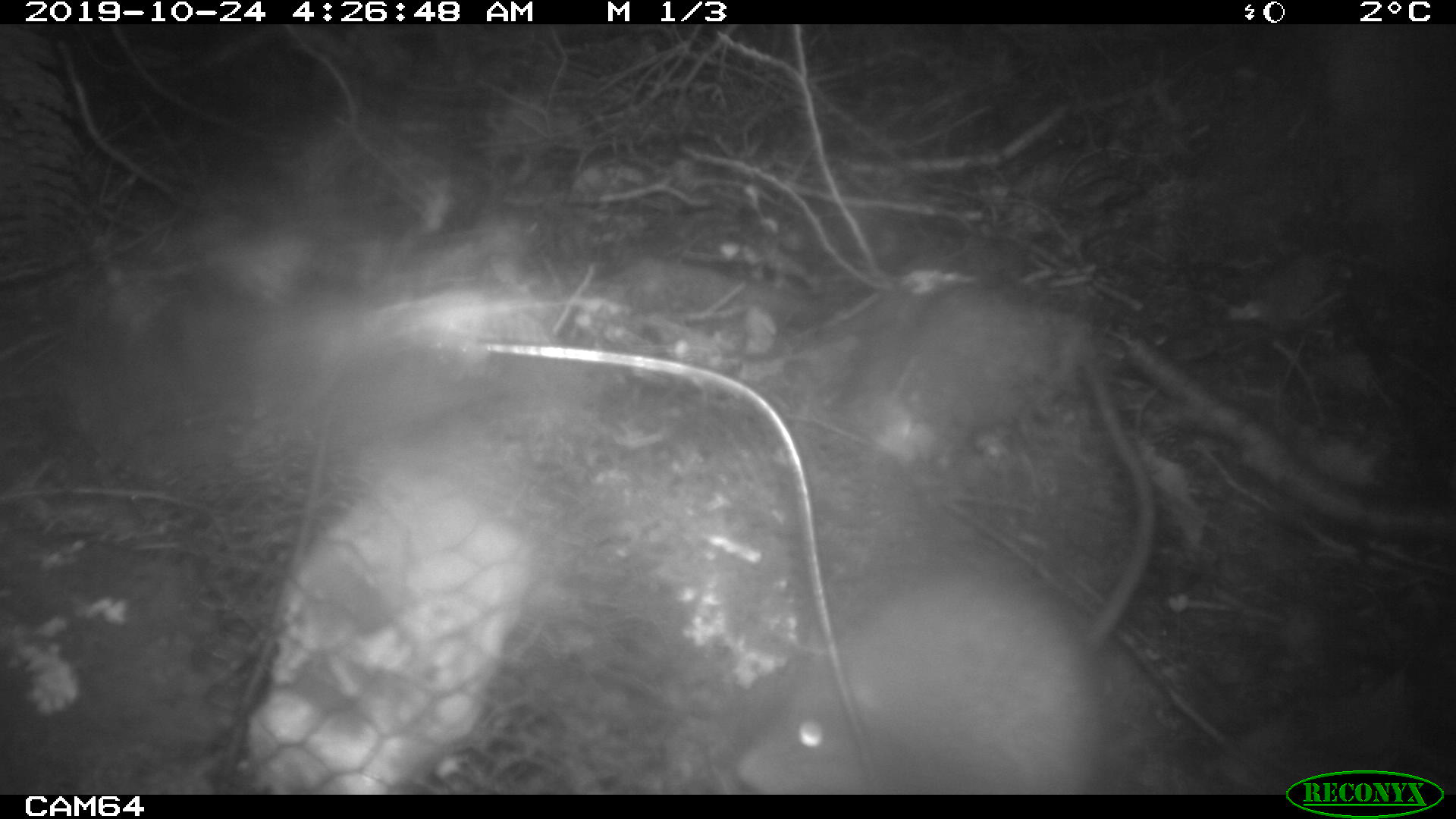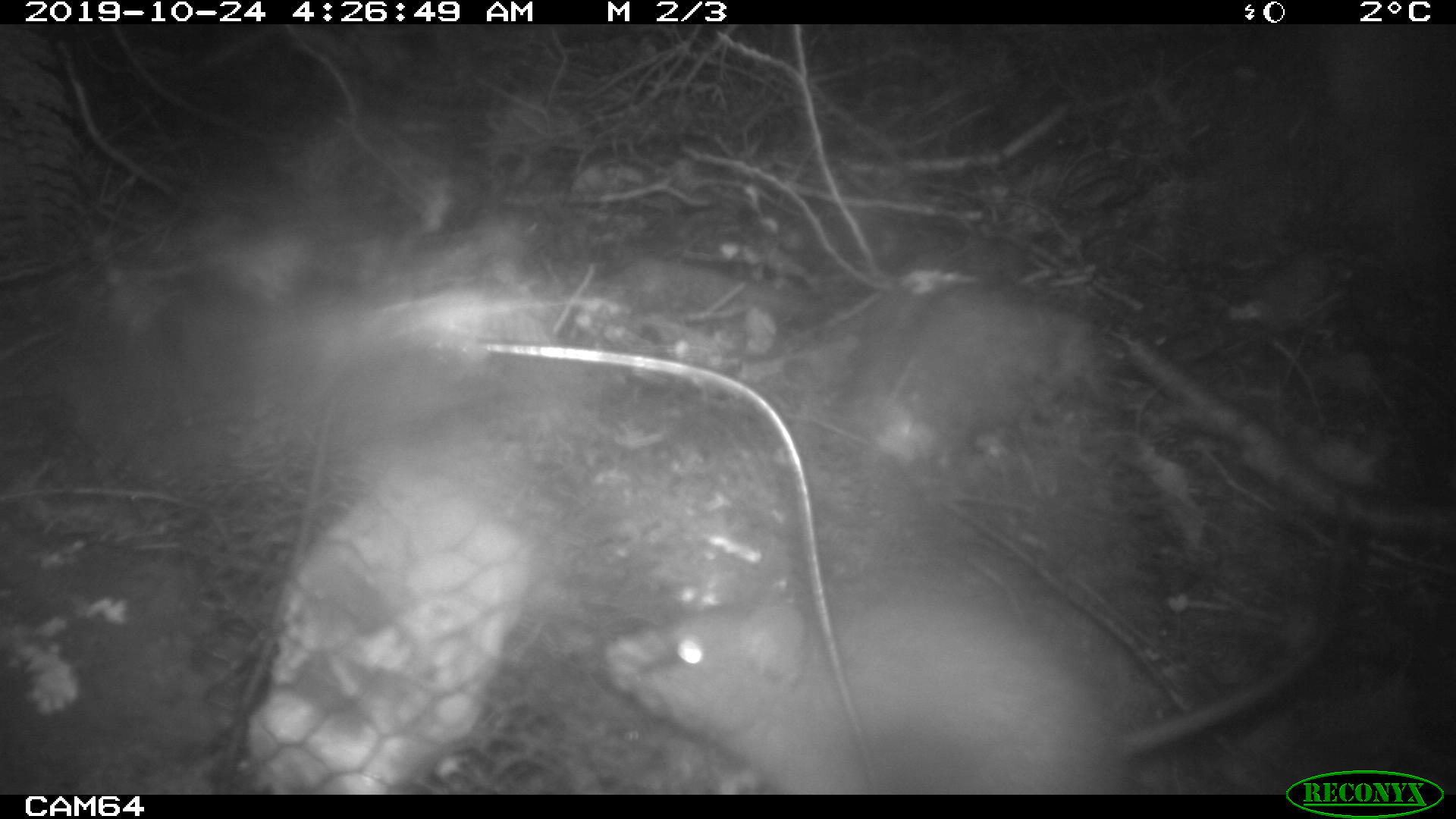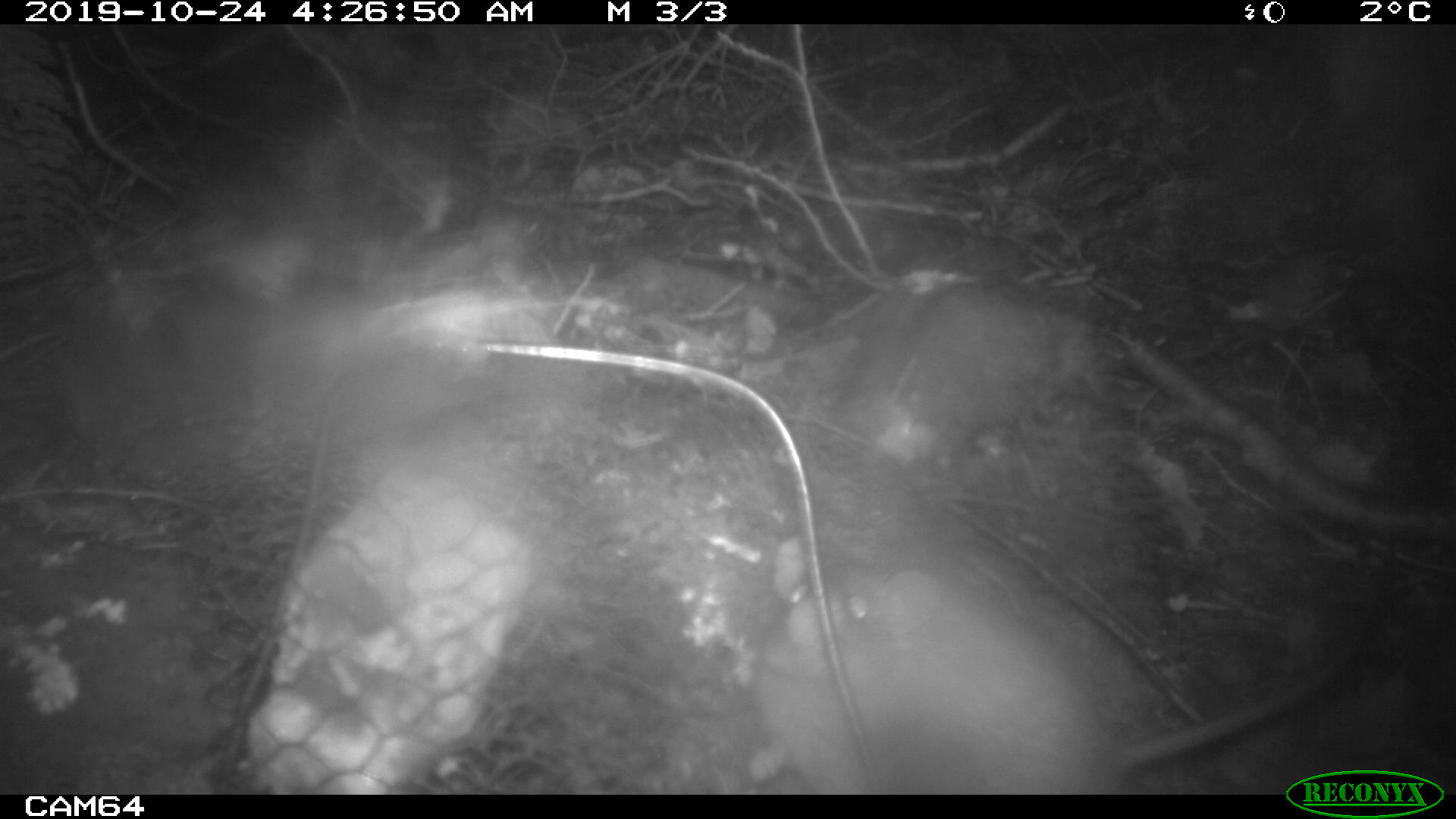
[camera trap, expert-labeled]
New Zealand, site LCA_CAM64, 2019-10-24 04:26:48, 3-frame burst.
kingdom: Animalia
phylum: Chordata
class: Mammalia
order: Rodentia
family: Muridae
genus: Rattus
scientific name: Rattus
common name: rat